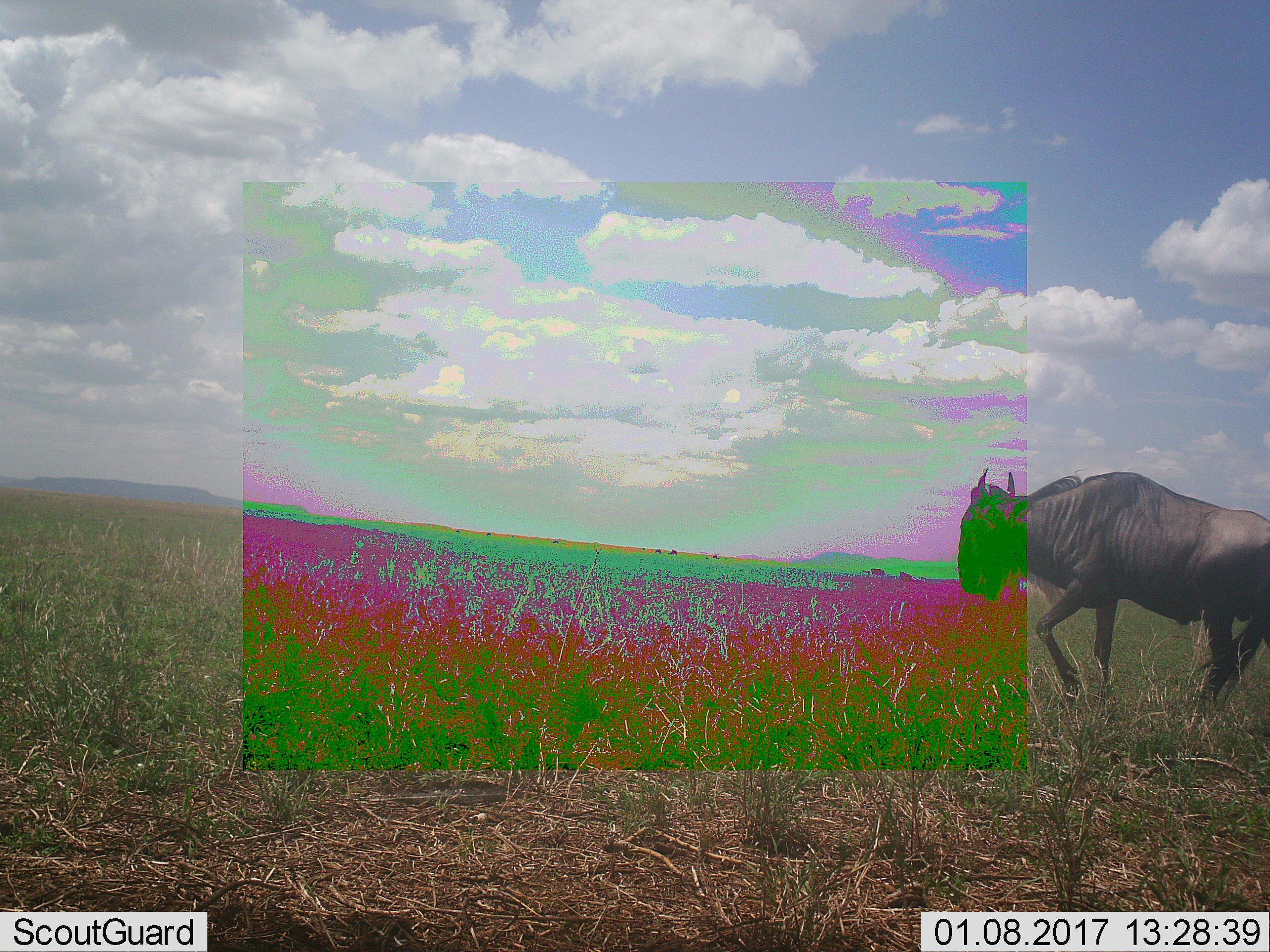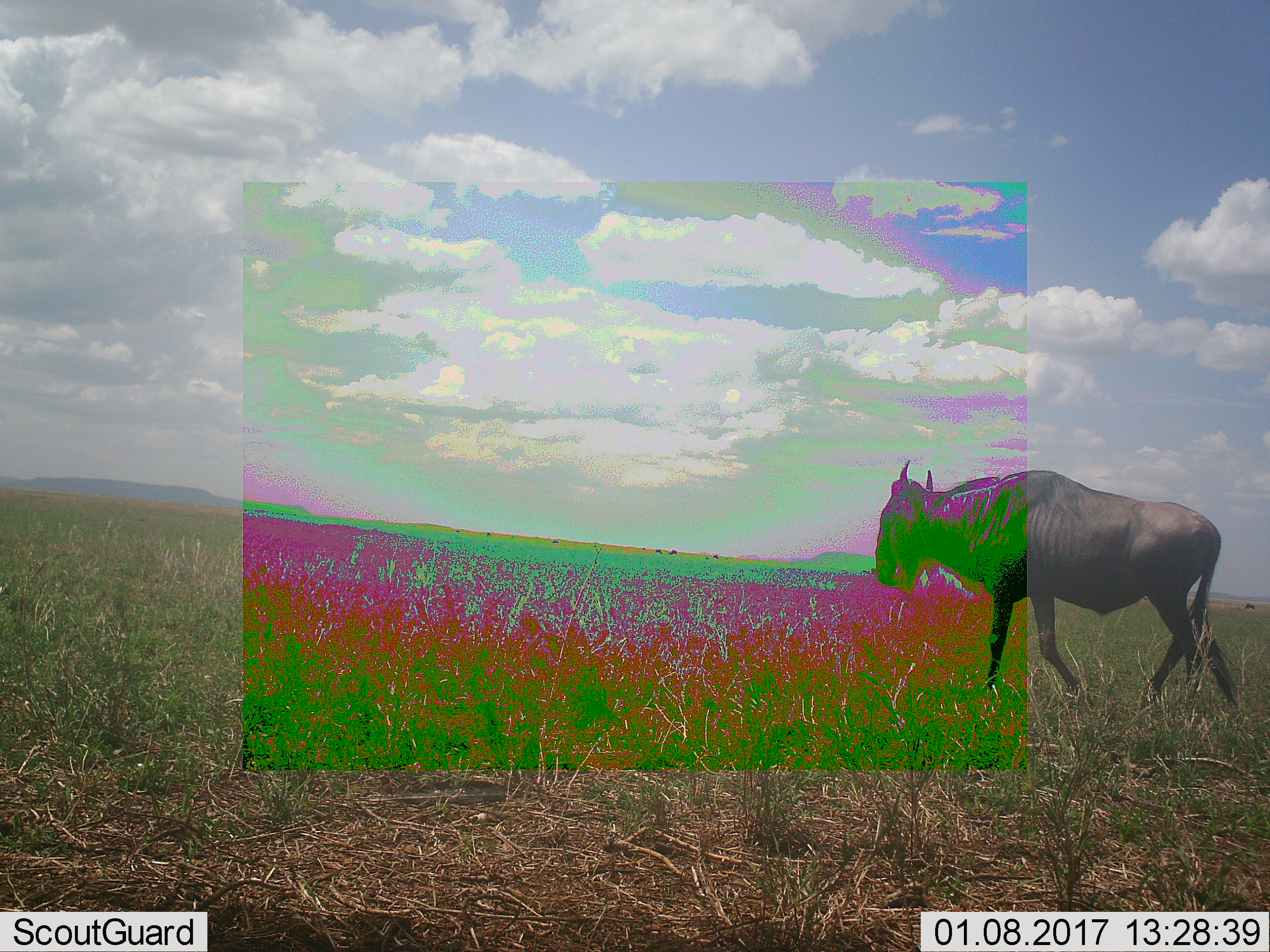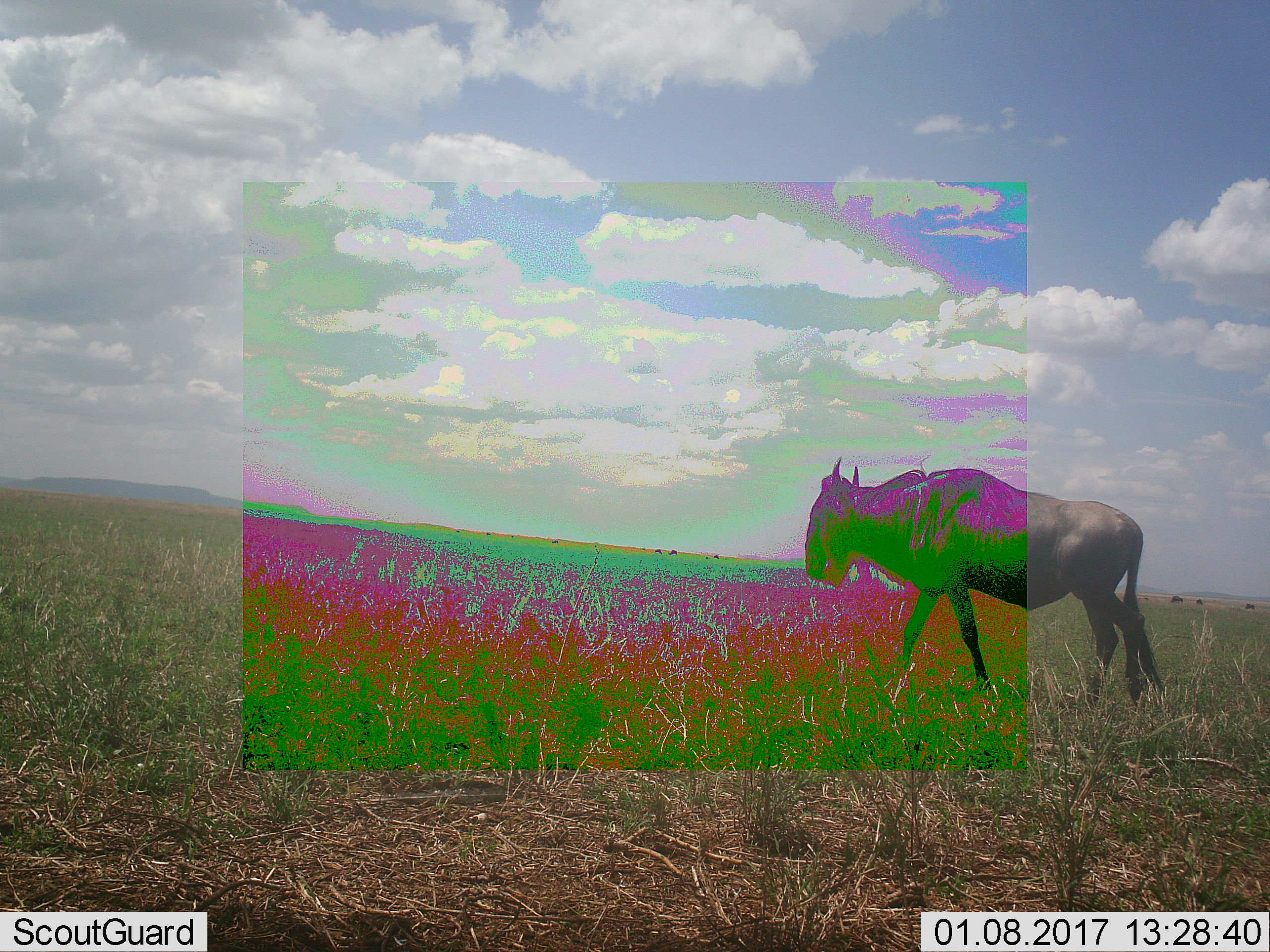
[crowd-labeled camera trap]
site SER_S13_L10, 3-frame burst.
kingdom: Animalia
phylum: Chordata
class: Mammalia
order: Artiodactyla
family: Bovidae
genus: Connochaetes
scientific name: Connochaetes taurinus taurinus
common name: blue wildebeest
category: wildebeestblue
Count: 1.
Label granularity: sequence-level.